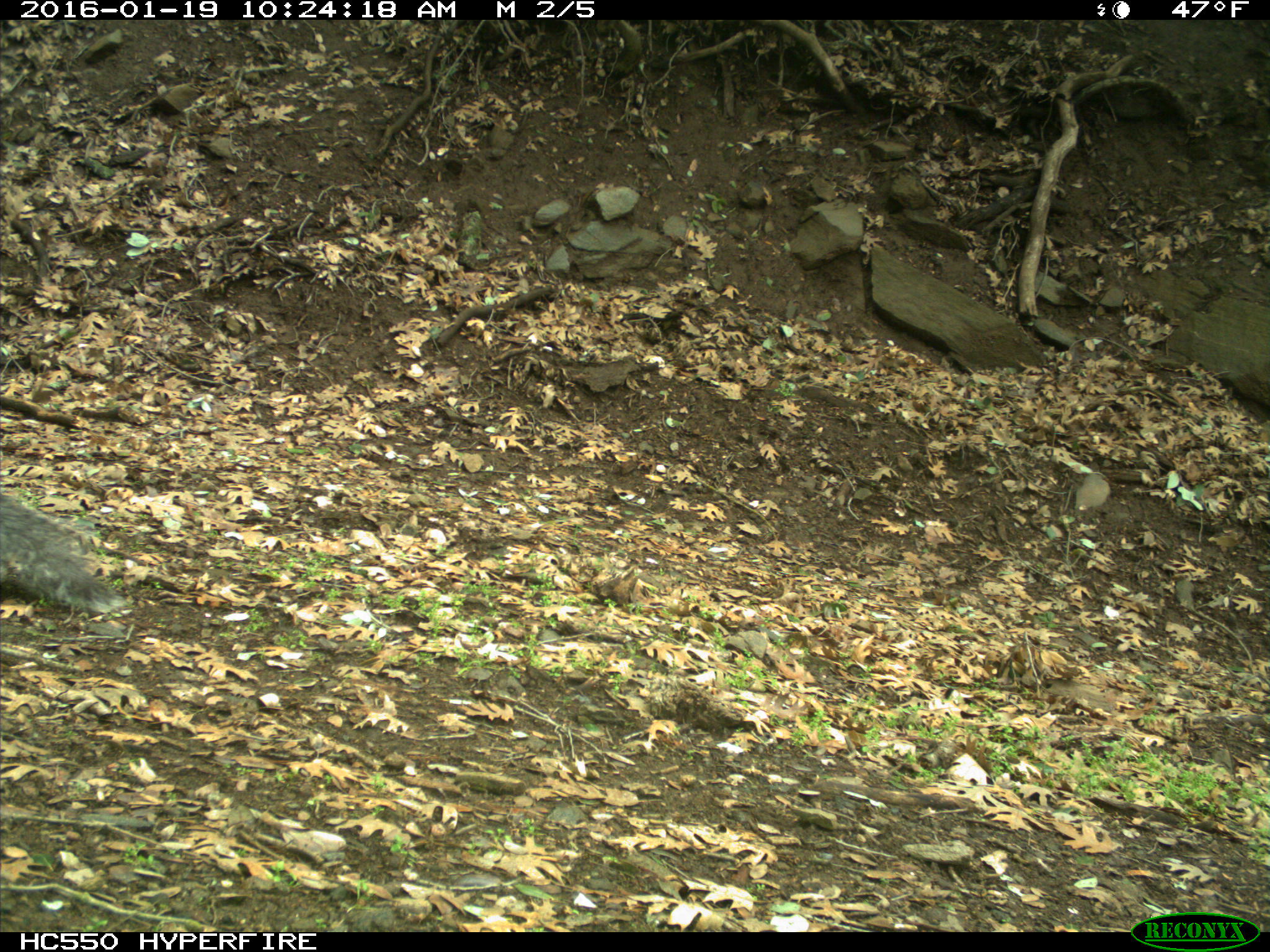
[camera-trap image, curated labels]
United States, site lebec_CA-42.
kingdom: Animalia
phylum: Chordata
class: Mammalia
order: Rodentia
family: Sciuridae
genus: Sciurus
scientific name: Sciurus carolinensis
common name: eastern gray squirrel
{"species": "Sciurus carolinensis (eastern gray squirrel)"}